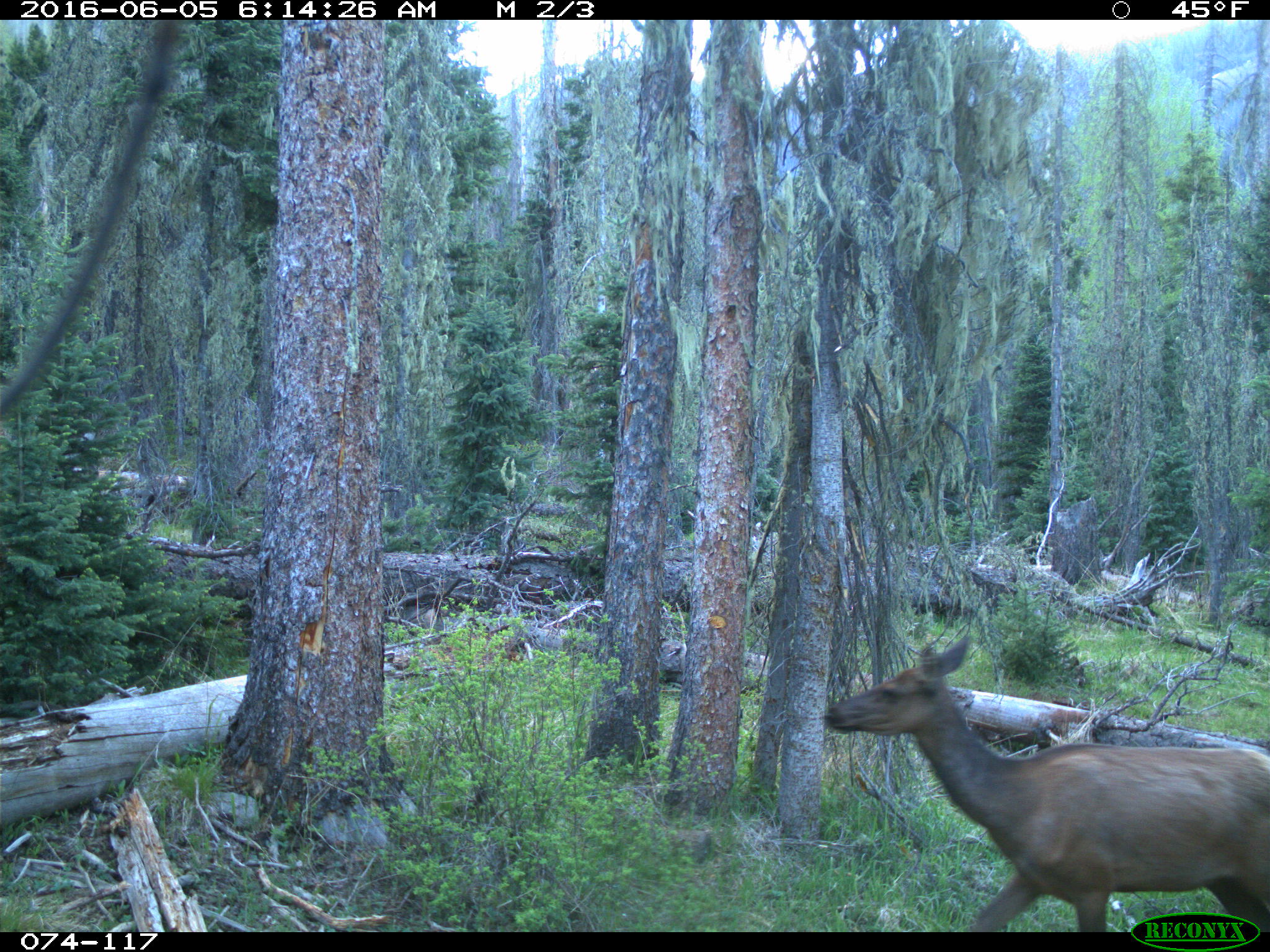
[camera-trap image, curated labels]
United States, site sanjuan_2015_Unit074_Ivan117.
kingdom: Animalia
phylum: Chordata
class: Mammalia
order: Artiodactyla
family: Cervidae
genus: Cervus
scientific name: Cervus elaphus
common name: red deer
Cervus elaphus (red deer).